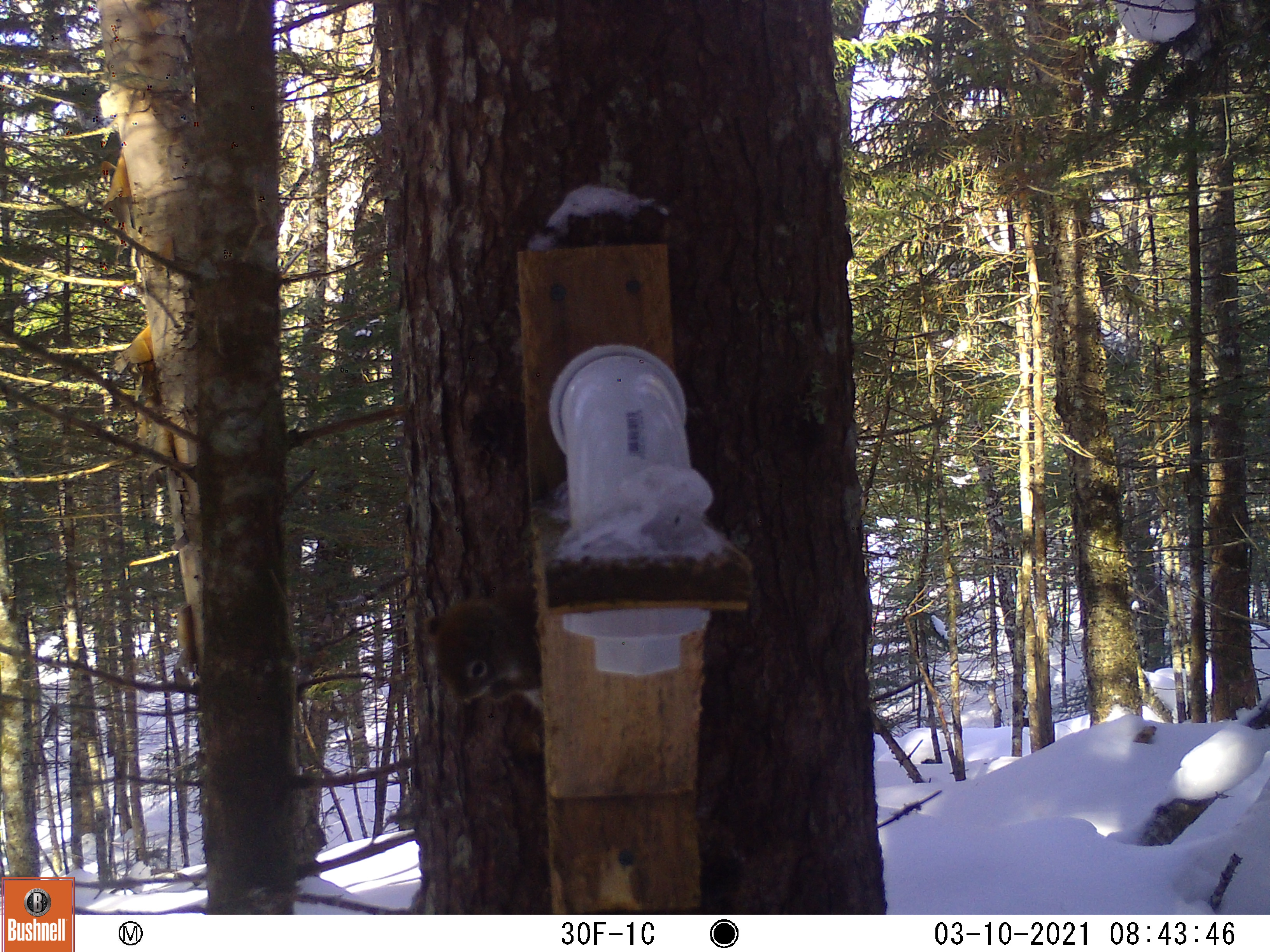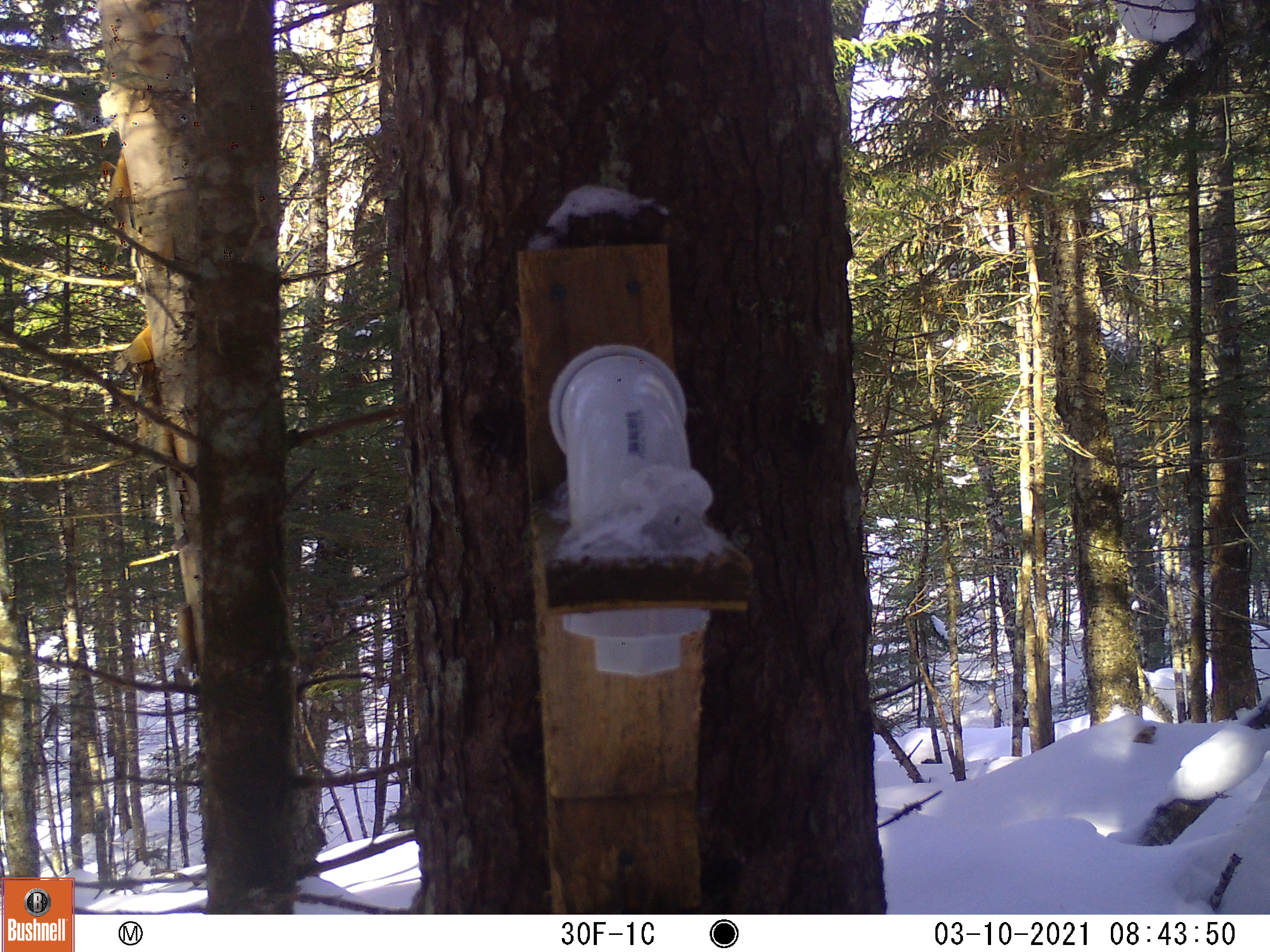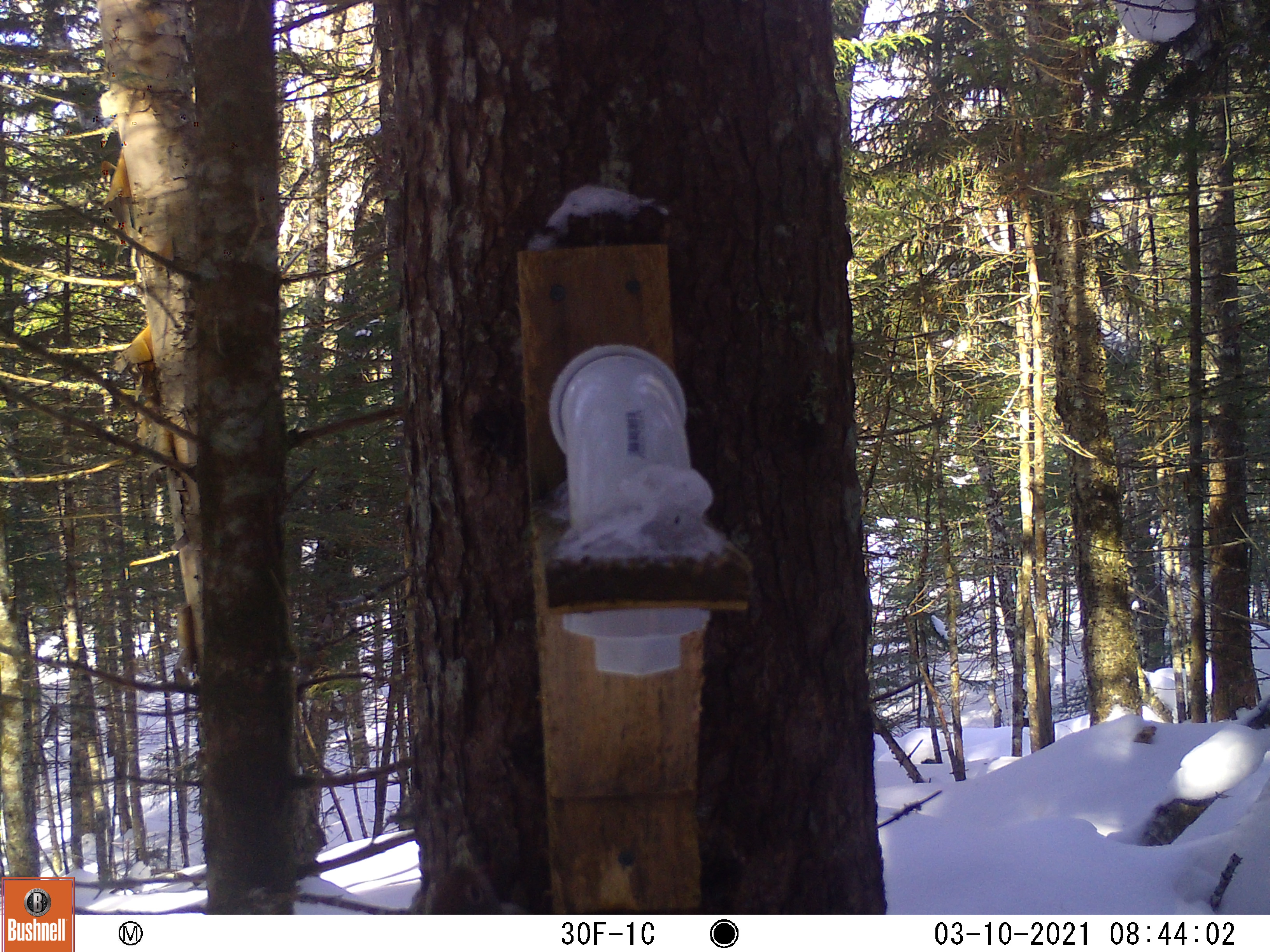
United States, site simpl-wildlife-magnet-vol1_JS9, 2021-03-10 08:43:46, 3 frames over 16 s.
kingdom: Animalia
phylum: Chordata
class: Mammalia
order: Rodentia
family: Sciuridae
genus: Tamiasciurus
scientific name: Tamiasciurus hudsonicus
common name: red squirrel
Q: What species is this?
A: Red squirrel (Tamiasciurus hudsonicus).